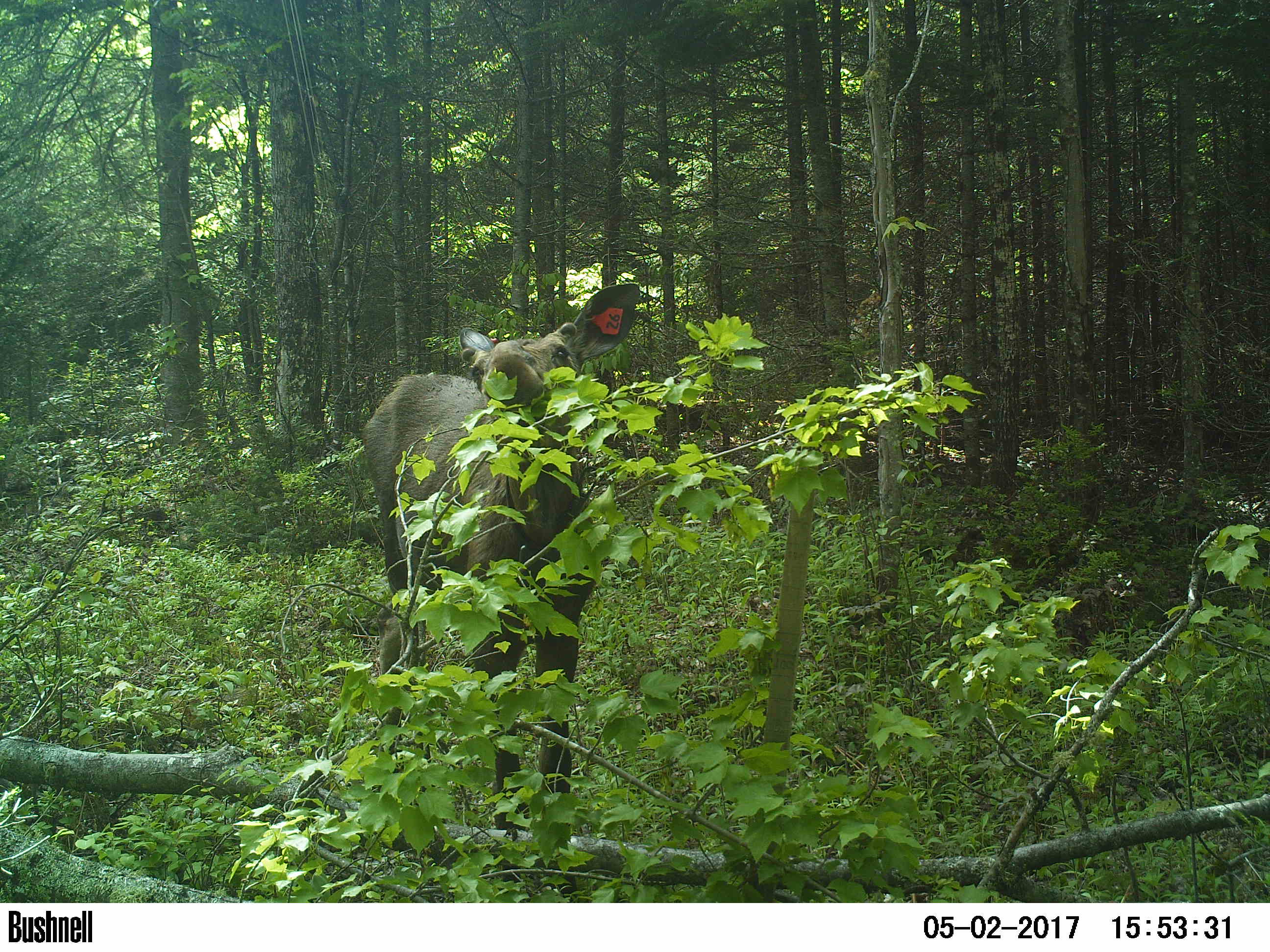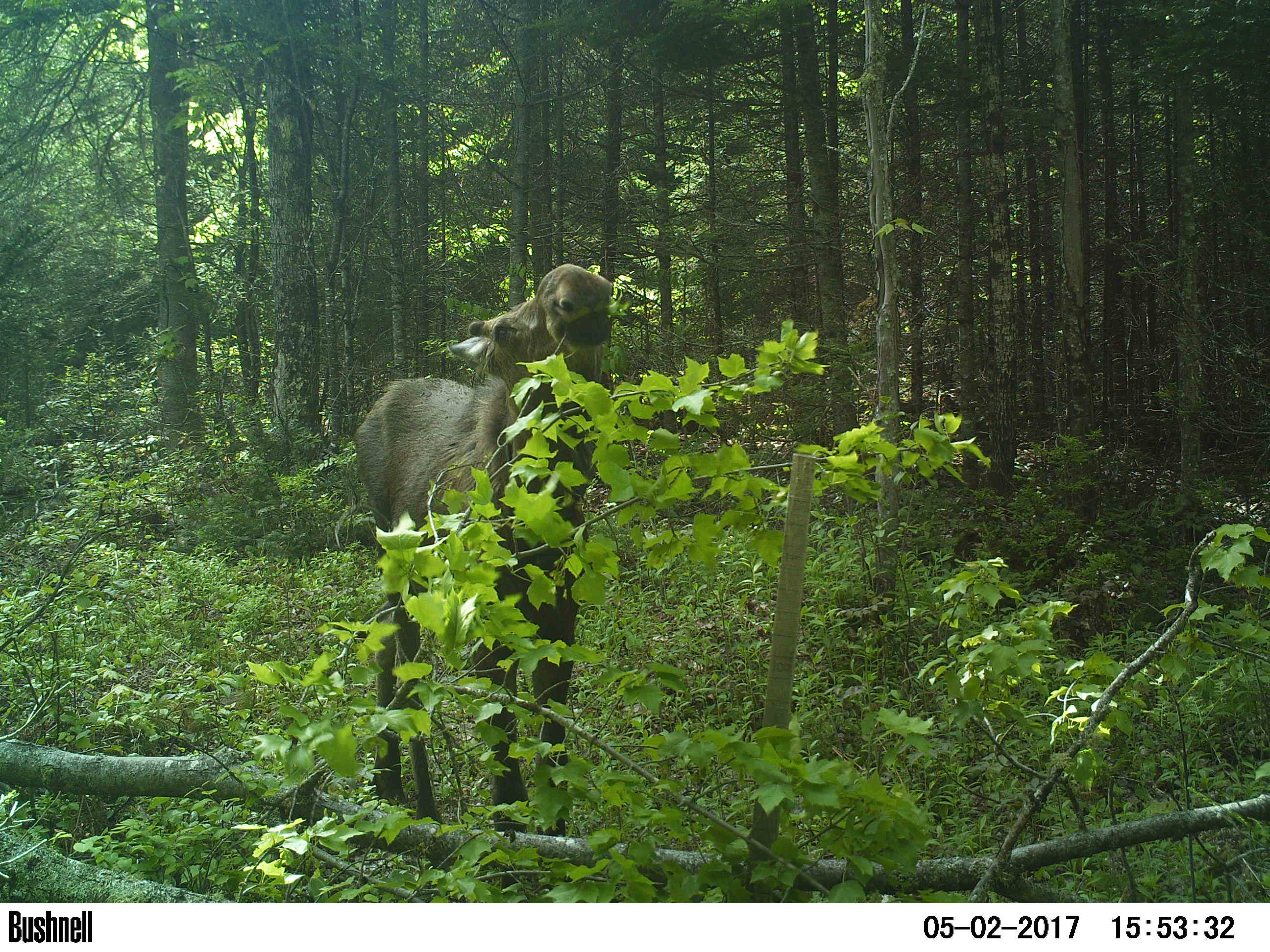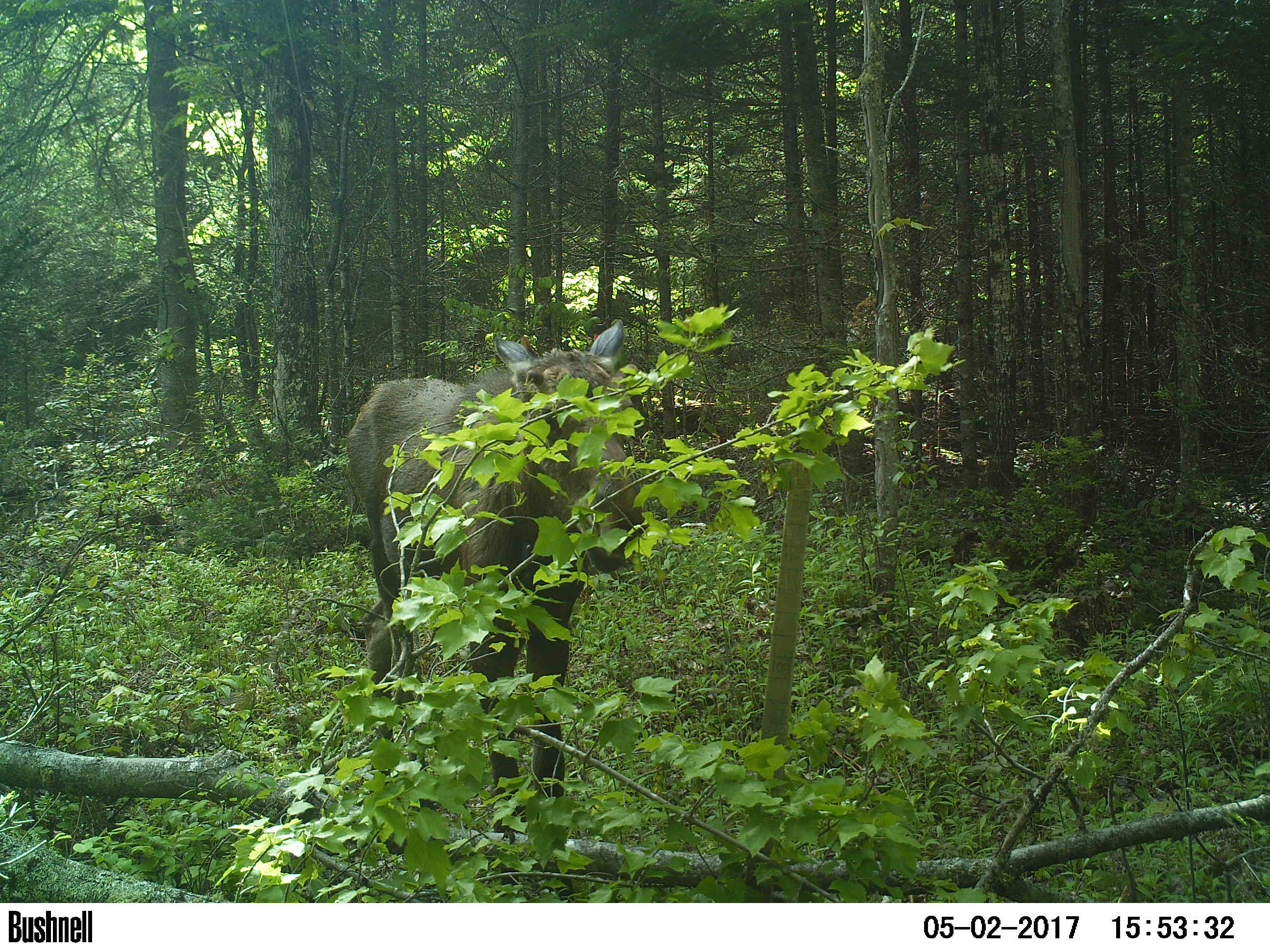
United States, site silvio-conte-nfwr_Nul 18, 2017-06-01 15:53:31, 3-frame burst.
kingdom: Animalia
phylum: Chordata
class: Mammalia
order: Artiodactyla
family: Cervidae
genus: Alces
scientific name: Alces alces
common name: moose